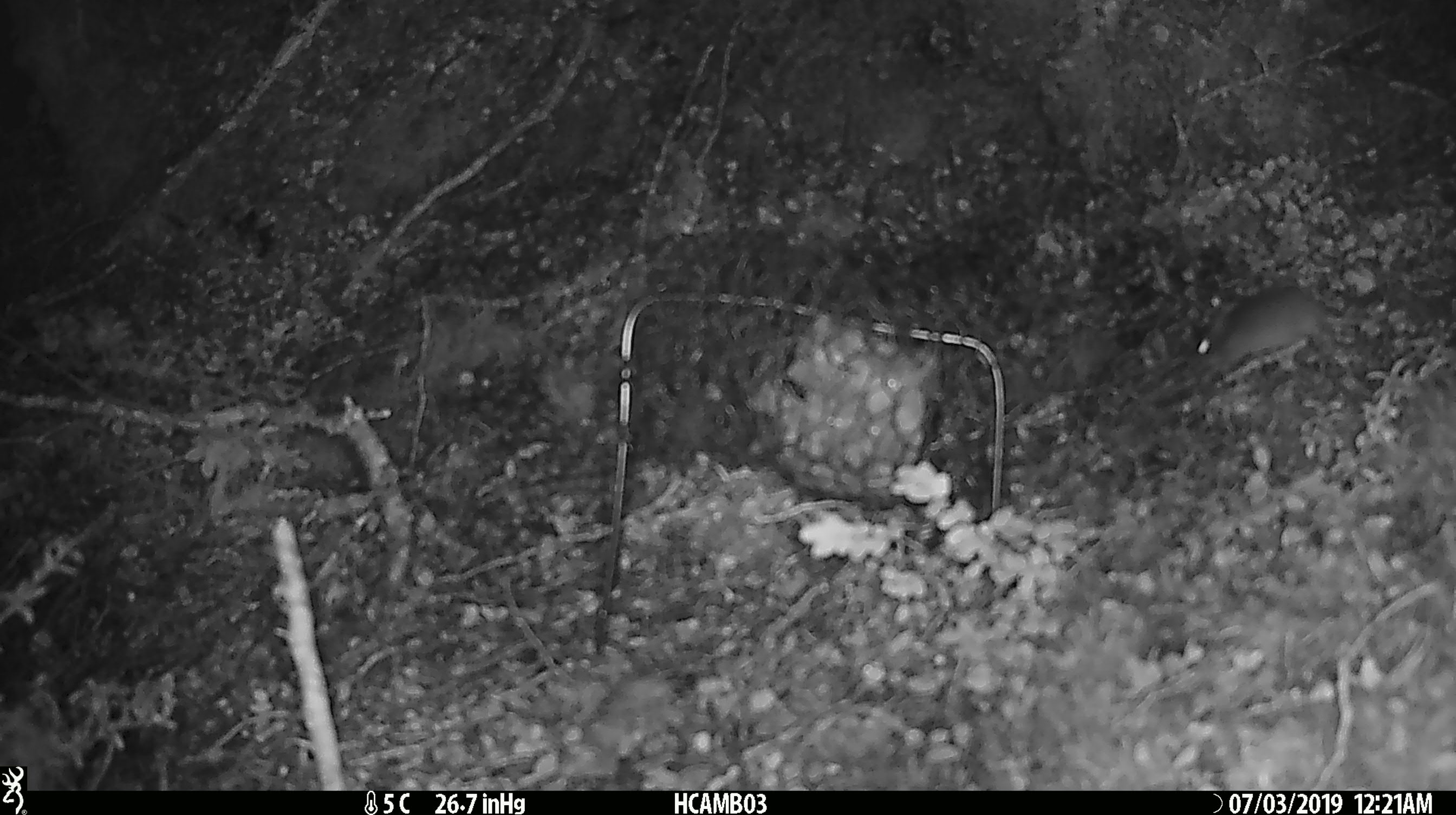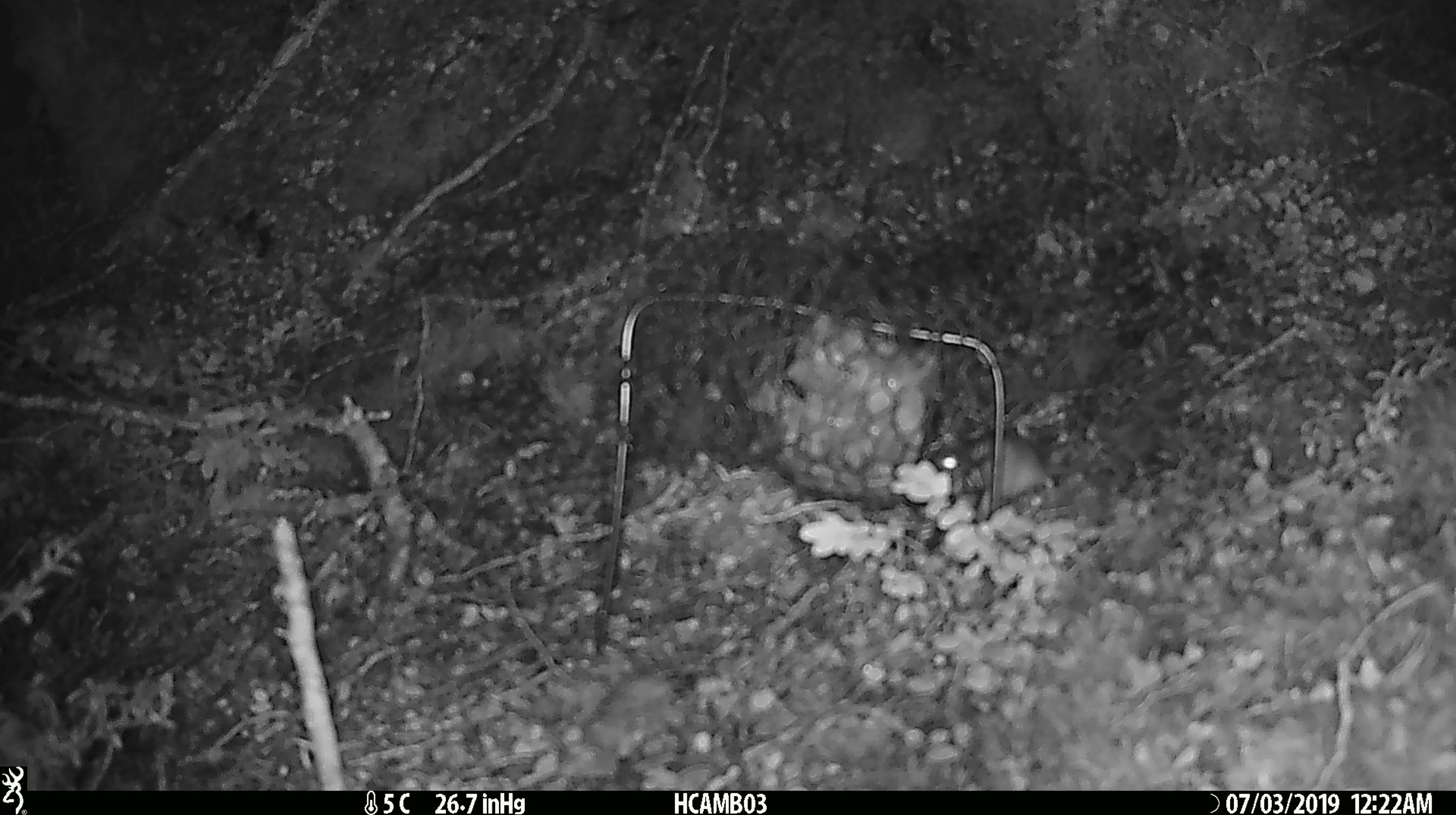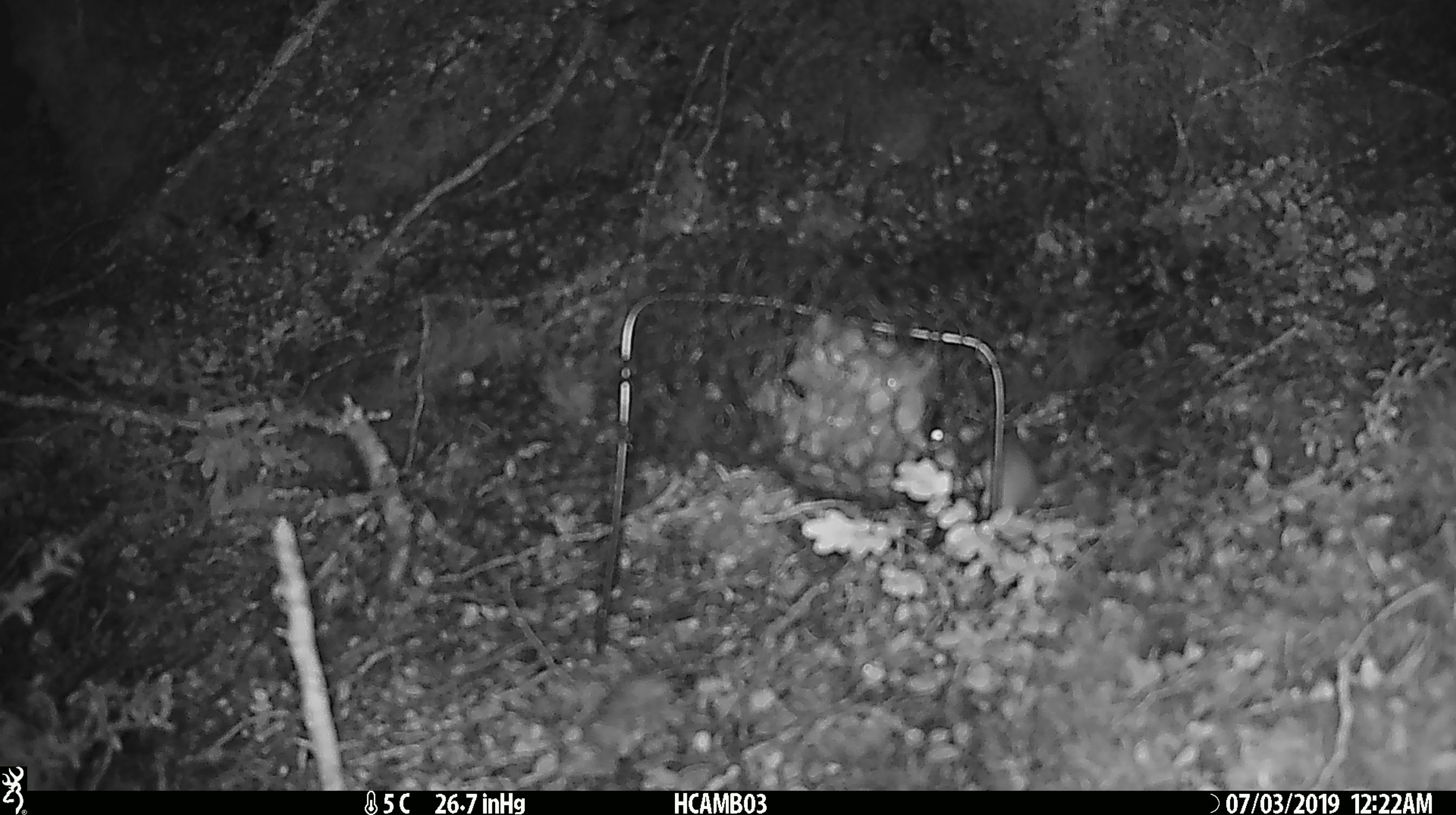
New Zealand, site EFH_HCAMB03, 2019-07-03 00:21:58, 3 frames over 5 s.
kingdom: Animalia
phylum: Chordata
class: Mammalia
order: Rodentia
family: Muridae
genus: Mus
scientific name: Mus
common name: mouse